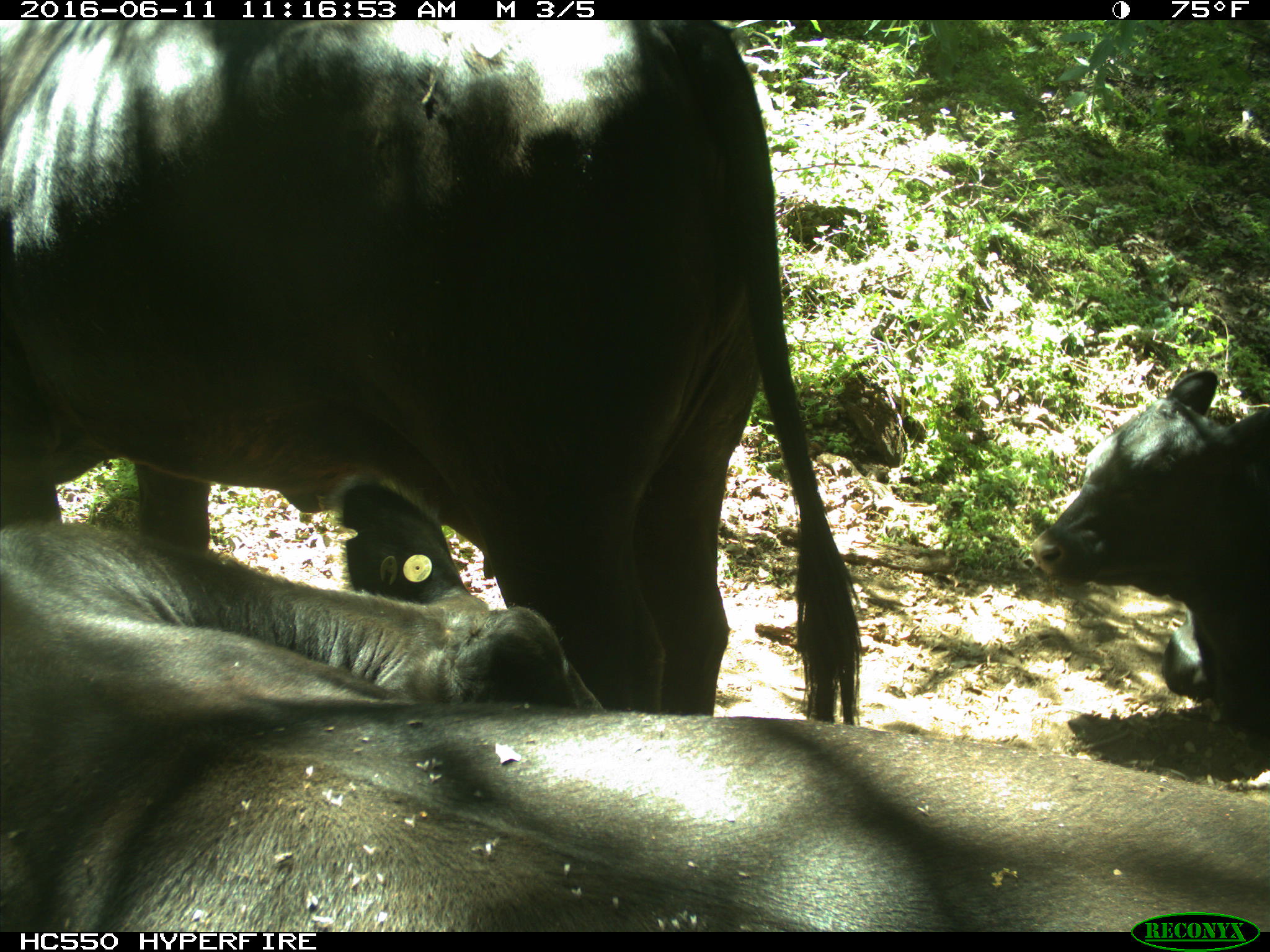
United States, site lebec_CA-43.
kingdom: Animalia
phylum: Chordata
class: Mammalia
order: Artiodactyla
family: Bovidae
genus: Bos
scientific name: Bos taurus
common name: domestic cow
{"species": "Bos taurus (domestic cow)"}